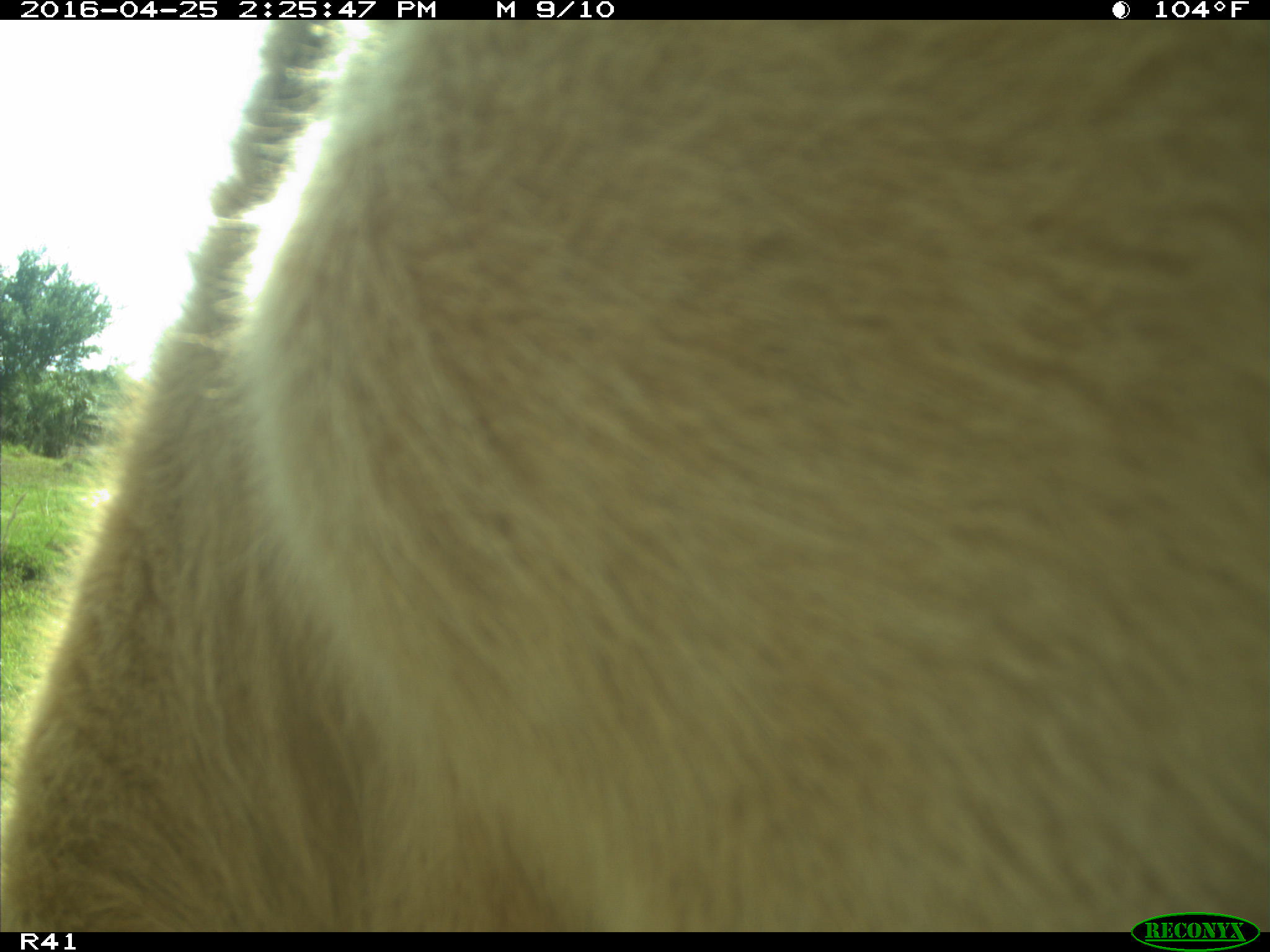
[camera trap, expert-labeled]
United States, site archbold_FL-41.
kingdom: Animalia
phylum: Chordata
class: Mammalia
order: Artiodactyla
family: Bovidae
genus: Bos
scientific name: Bos taurus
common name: domestic cow